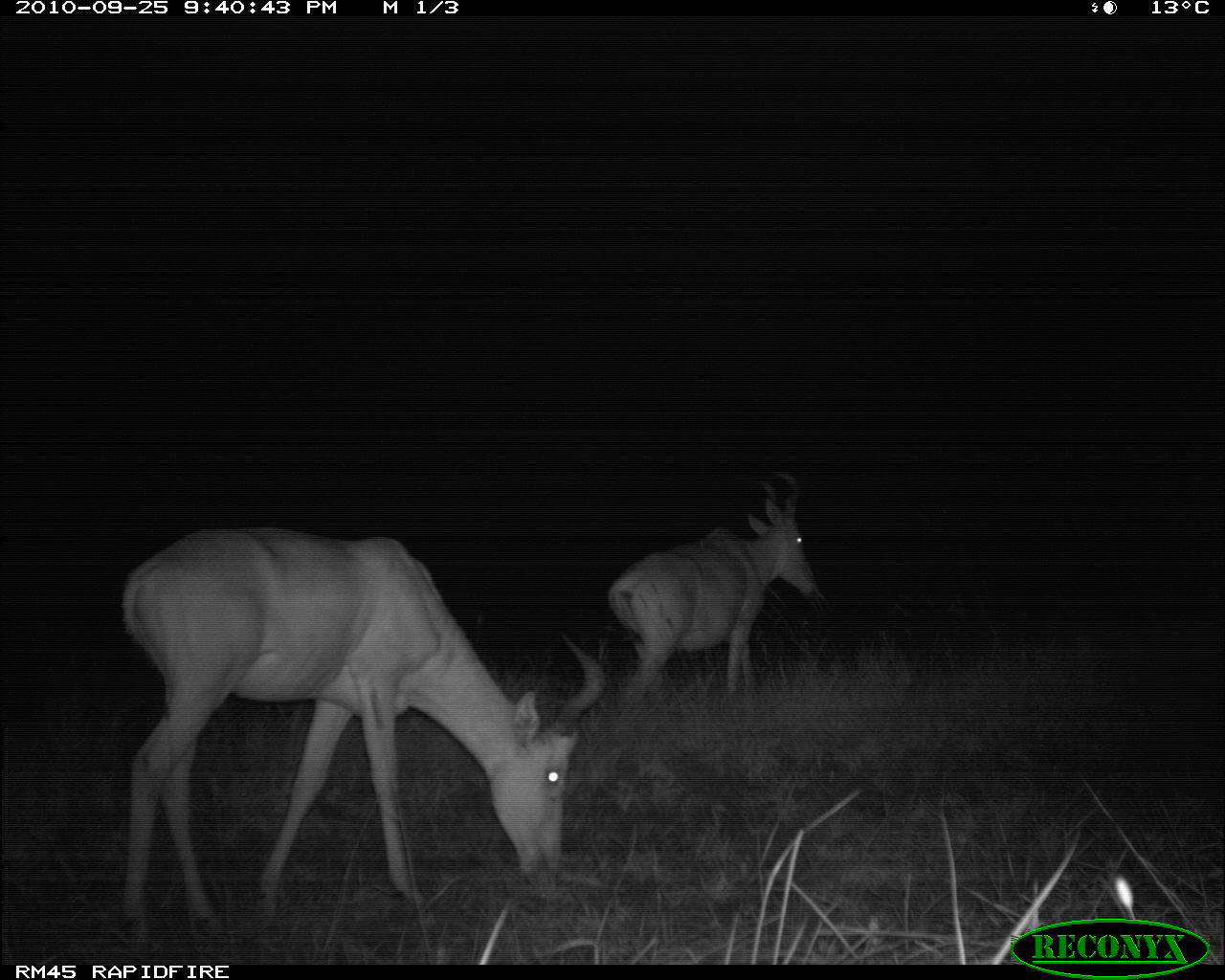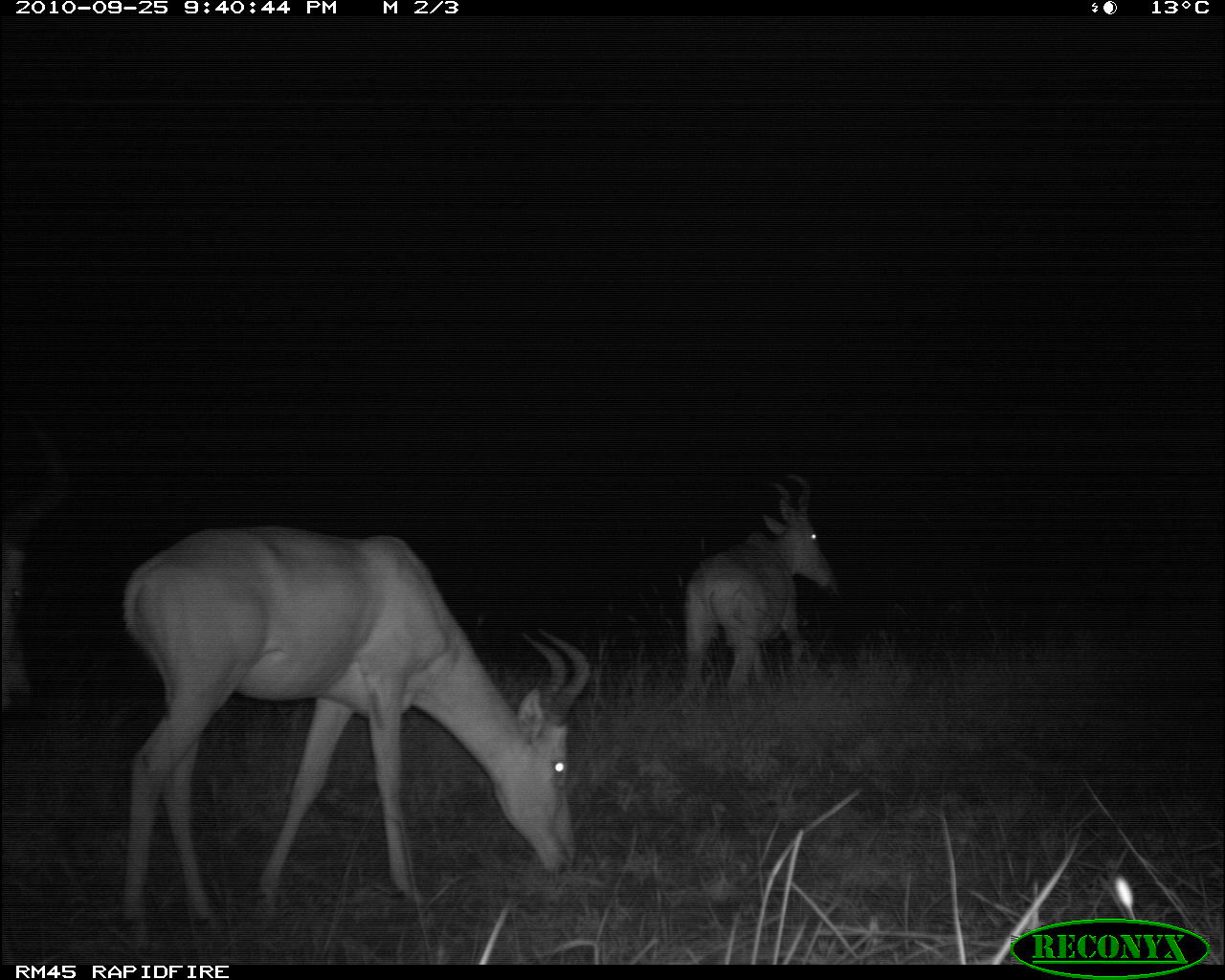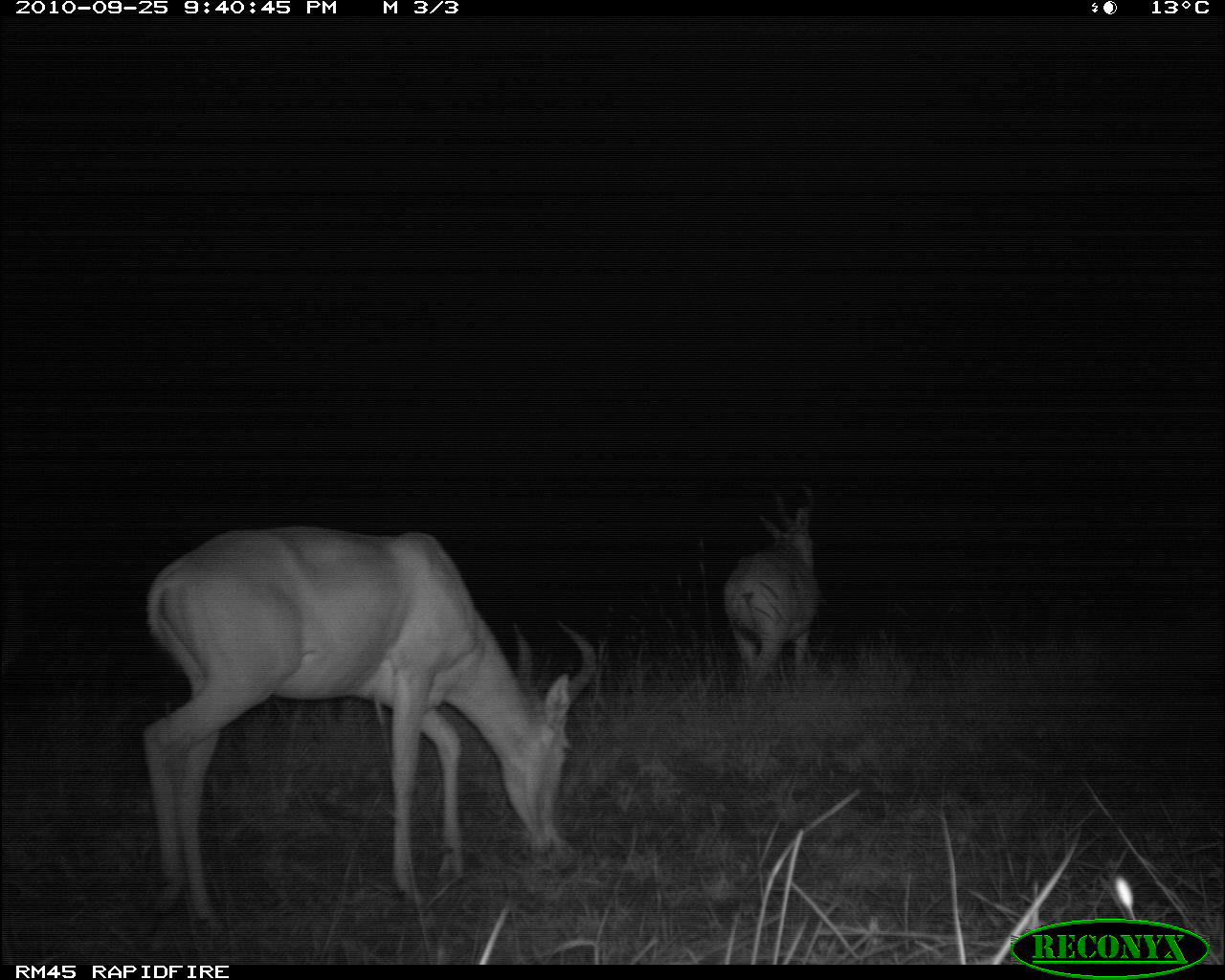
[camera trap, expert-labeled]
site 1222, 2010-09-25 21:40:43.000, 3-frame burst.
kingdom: Animalia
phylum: Chordata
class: Mammalia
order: Artiodactyla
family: Bovidae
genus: Alcelaphus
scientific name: Alcelaphus buselaphus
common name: hartebeest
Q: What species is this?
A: Alcelaphus buselaphus (hartebeest).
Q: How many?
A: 2.